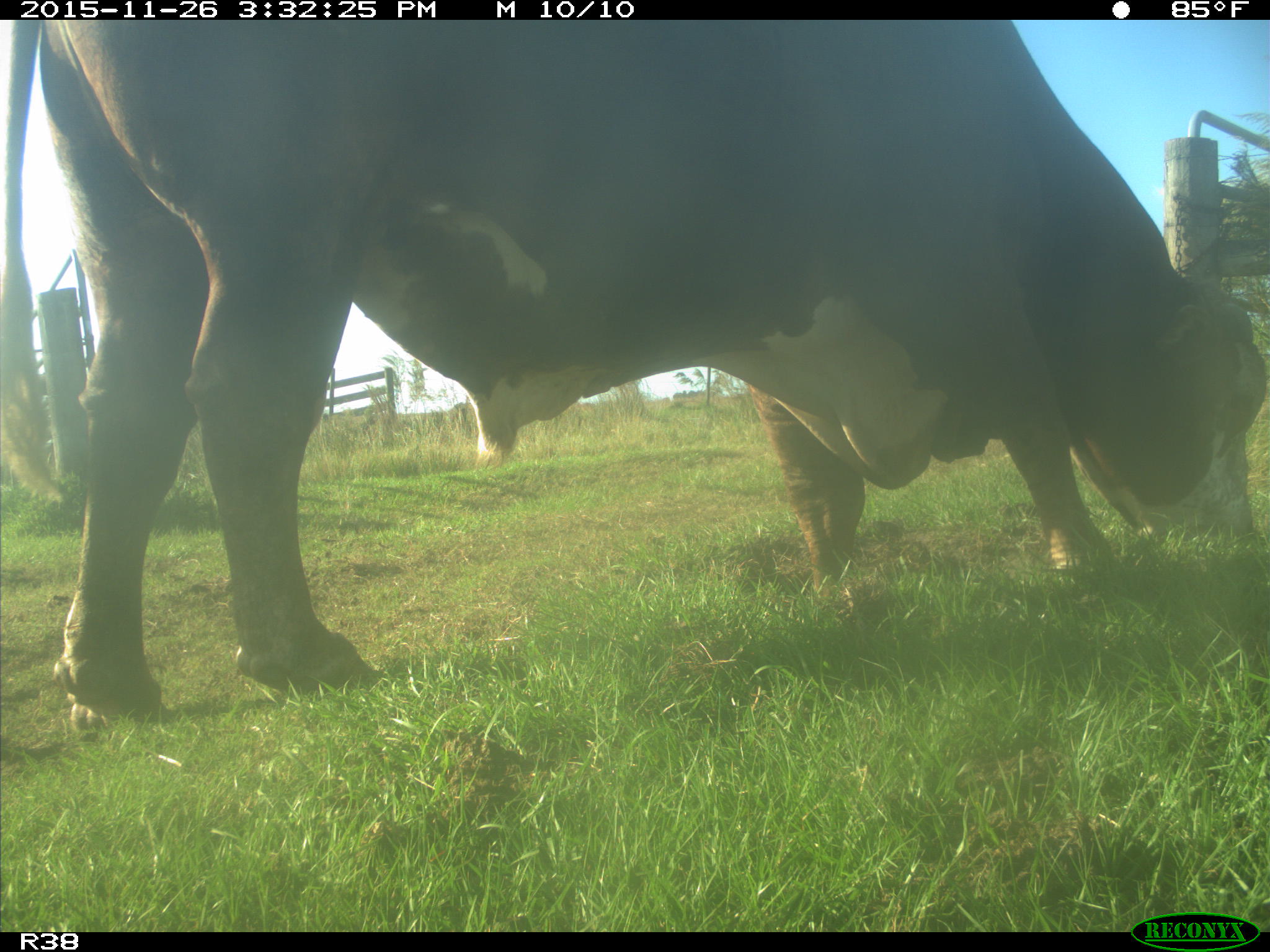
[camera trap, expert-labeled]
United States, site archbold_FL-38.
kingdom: Animalia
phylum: Chordata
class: Mammalia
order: Artiodactyla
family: Bovidae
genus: Bos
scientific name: Bos taurus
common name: domestic cow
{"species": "Bos taurus (domestic cow)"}